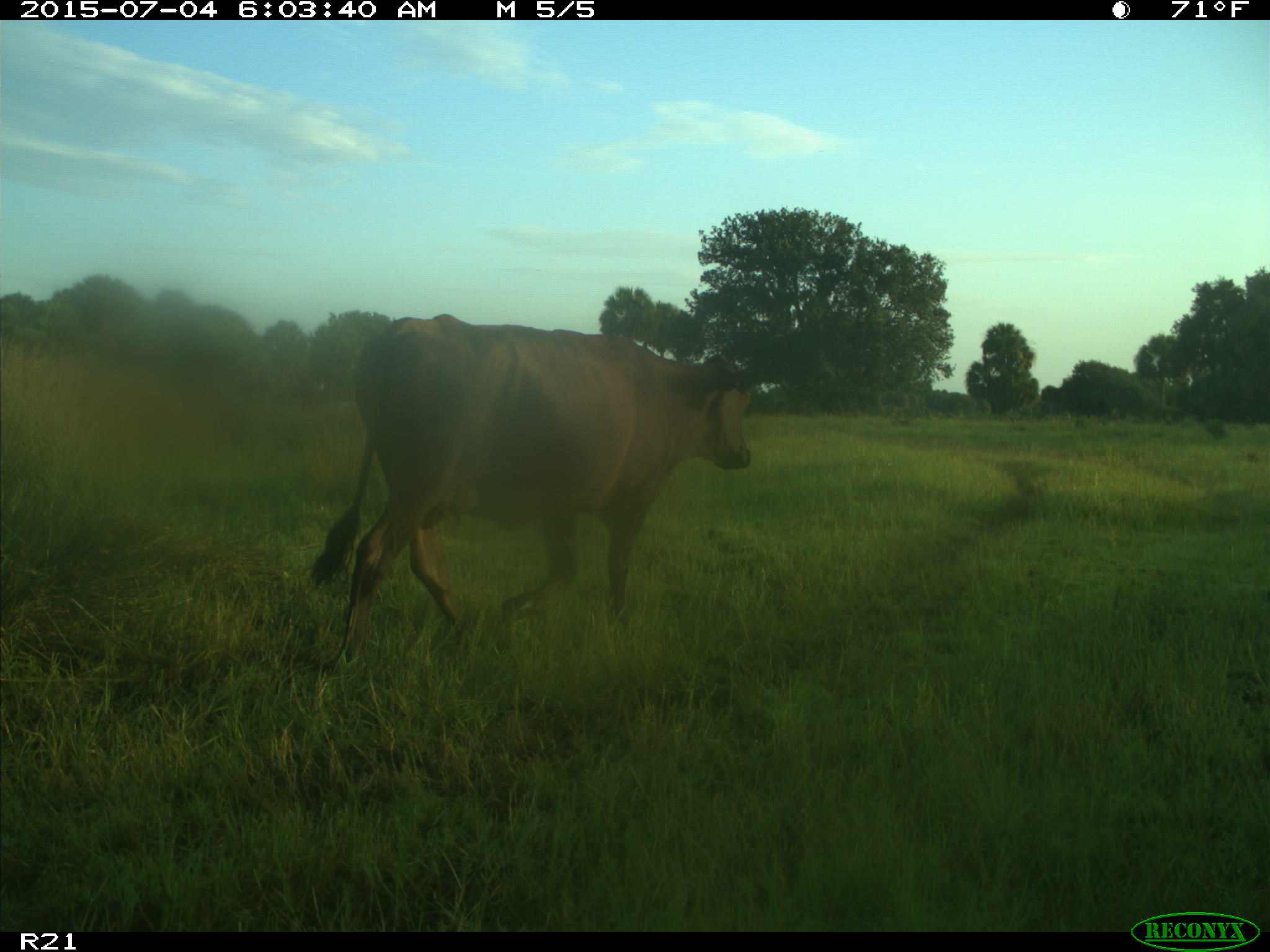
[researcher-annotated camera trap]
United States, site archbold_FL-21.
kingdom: Animalia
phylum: Chordata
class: Mammalia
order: Artiodactyla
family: Bovidae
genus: Bos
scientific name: Bos taurus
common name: domestic cow